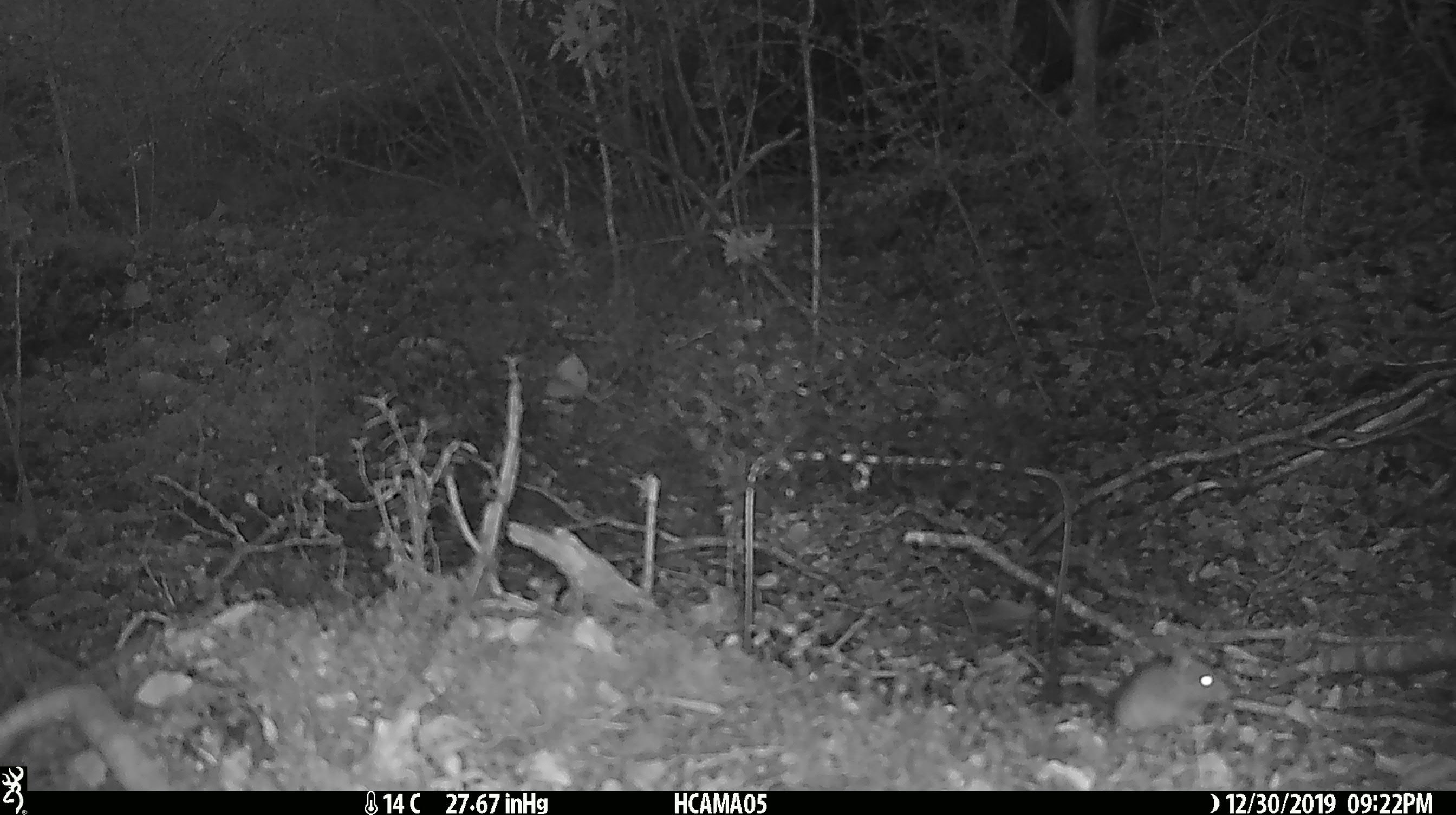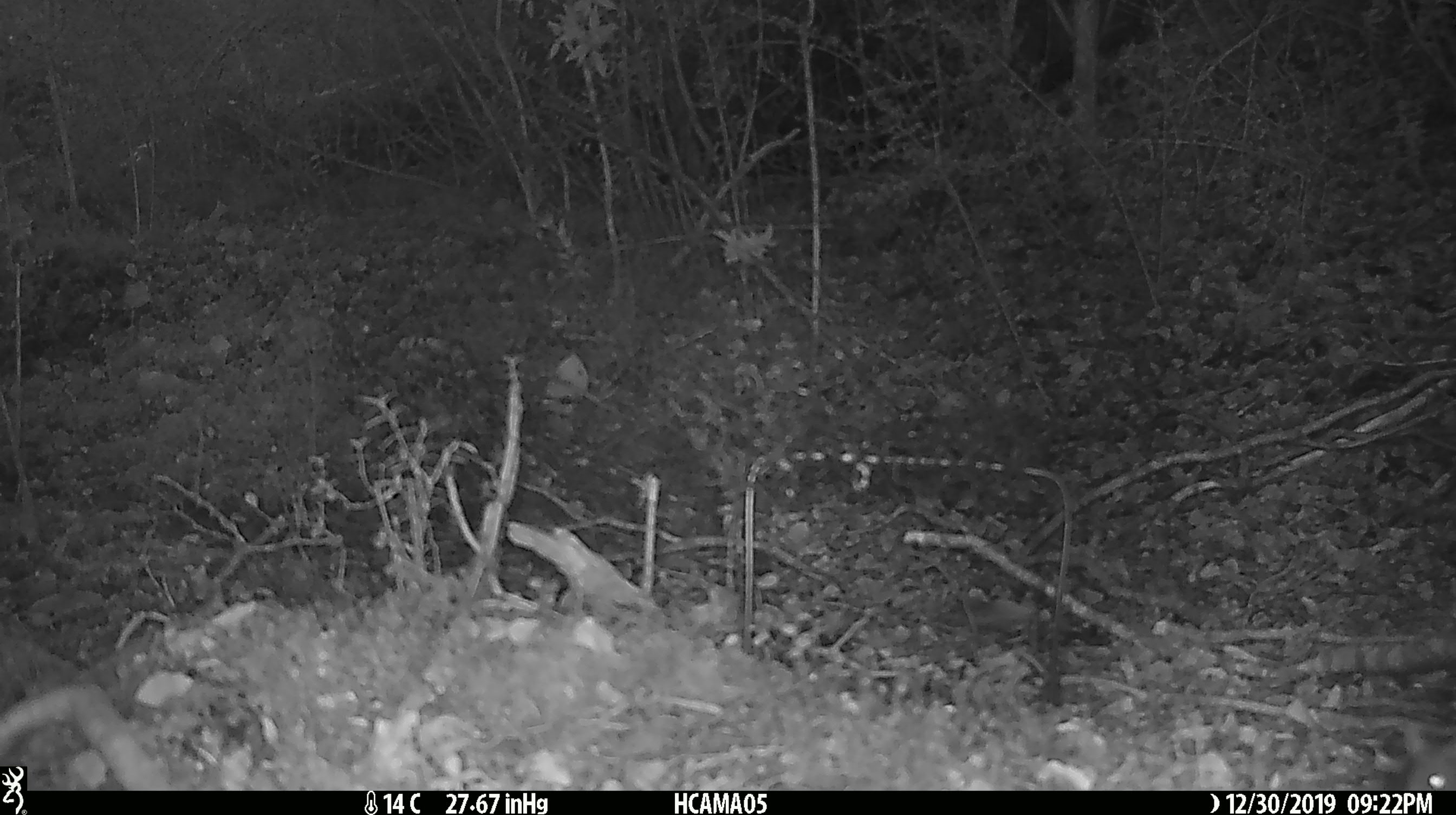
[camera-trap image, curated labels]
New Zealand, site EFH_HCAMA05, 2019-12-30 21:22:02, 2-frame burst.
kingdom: Animalia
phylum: Chordata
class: Mammalia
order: Rodentia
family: Muridae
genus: Mus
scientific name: Mus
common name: mouse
Mouse (Mus).